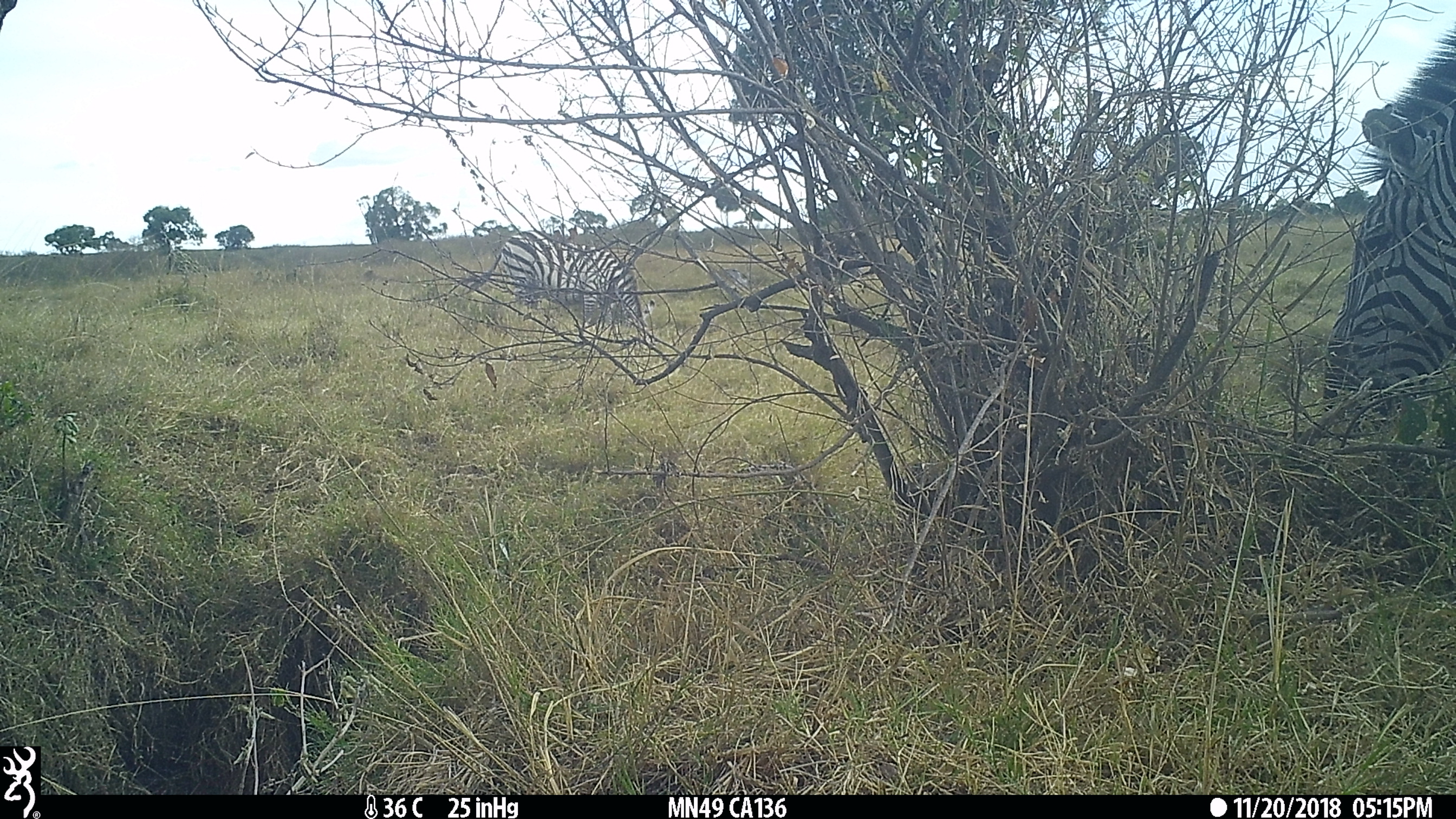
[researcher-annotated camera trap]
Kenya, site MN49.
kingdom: Animalia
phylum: Chordata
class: Mammalia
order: Perissodactyla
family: Equidae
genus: Equus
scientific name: Equus quagga burchellii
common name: burchell's zebra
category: zebra